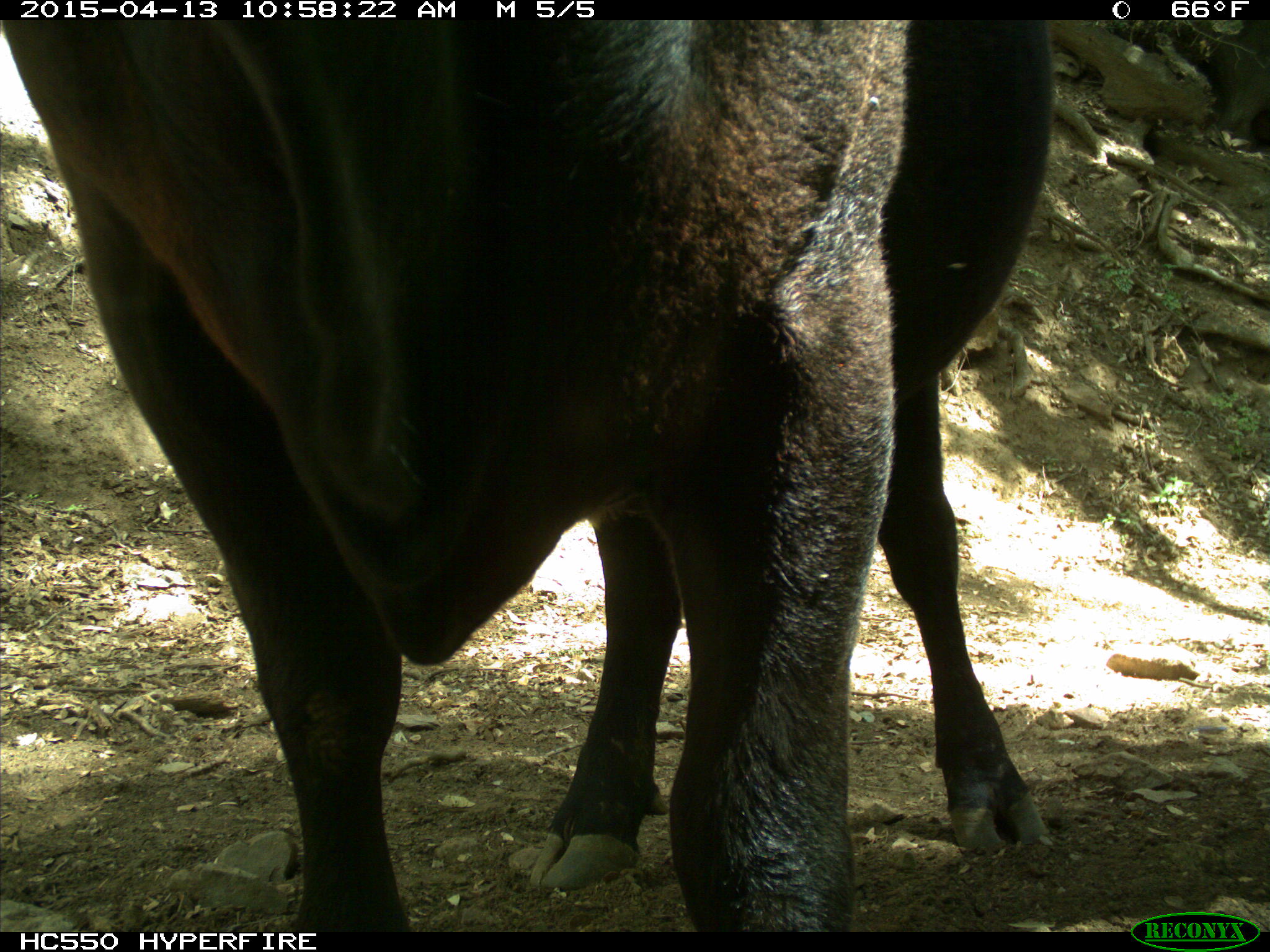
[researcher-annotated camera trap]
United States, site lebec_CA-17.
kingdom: Animalia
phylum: Chordata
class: Mammalia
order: Artiodactyla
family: Bovidae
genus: Bos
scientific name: Bos taurus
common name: domestic cow